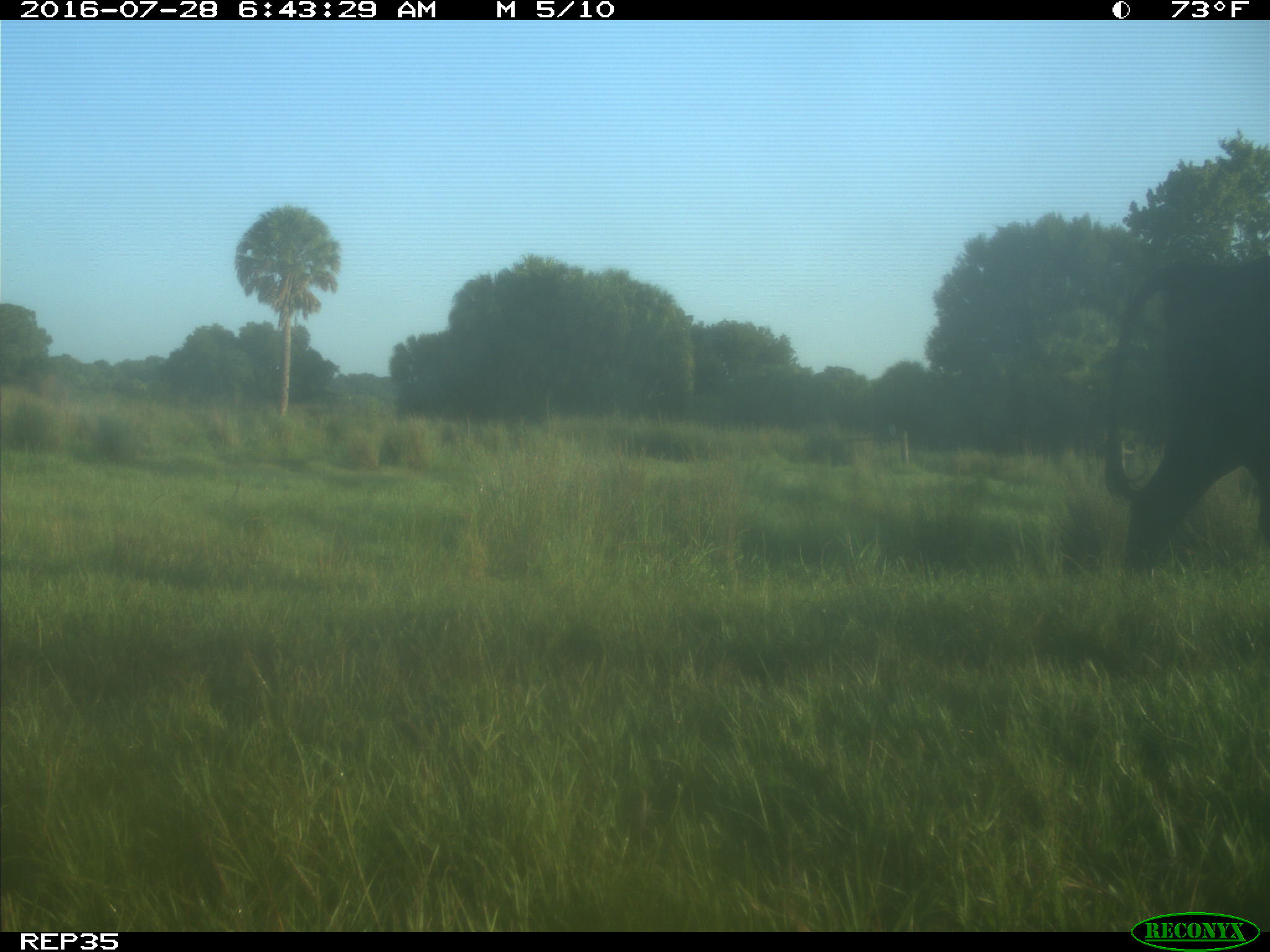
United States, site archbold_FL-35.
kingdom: Animalia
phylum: Chordata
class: Mammalia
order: Artiodactyla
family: Bovidae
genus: Bos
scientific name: Bos taurus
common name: domestic cow